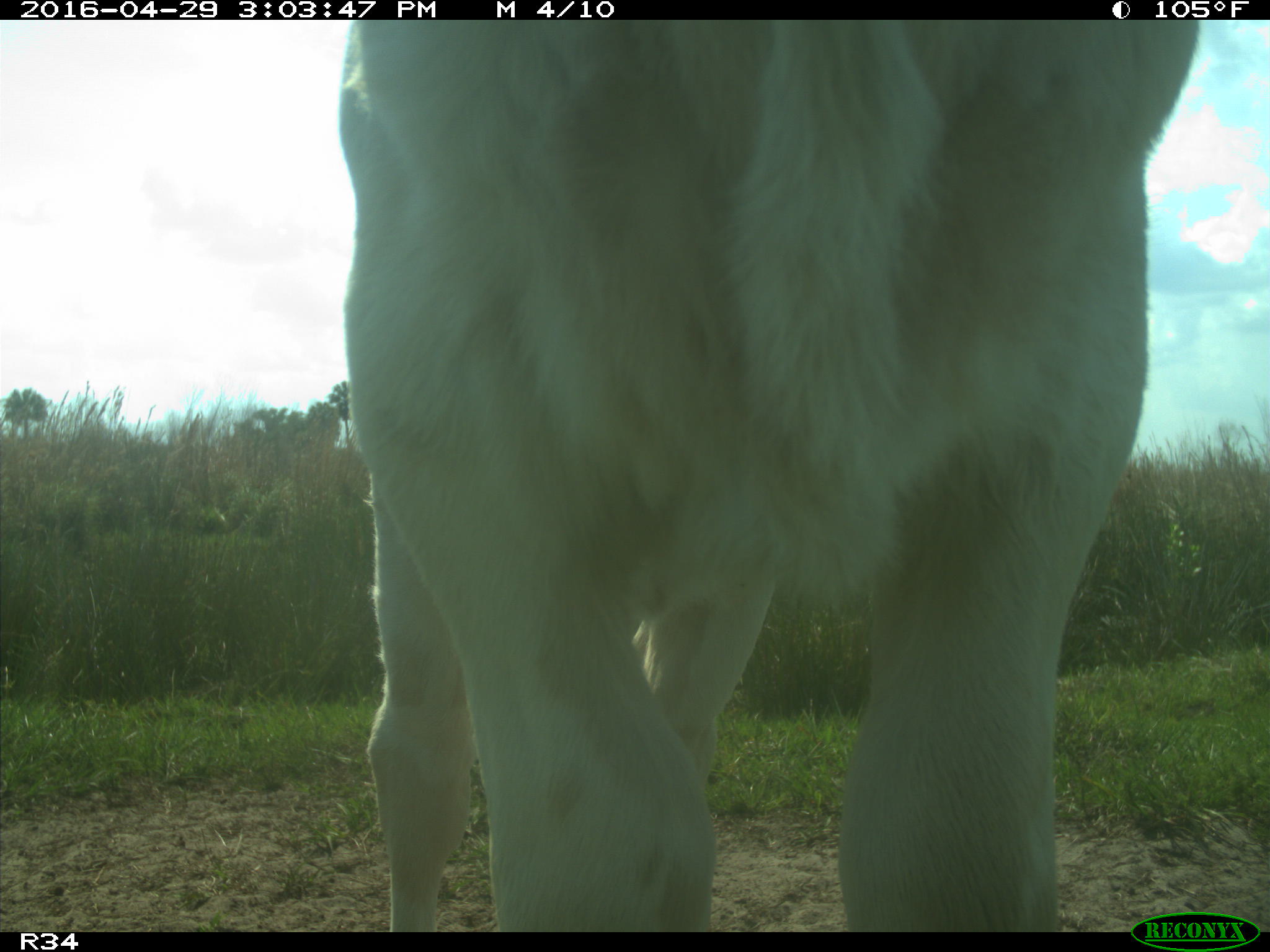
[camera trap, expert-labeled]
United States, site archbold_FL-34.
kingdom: Animalia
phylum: Chordata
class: Mammalia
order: Artiodactyla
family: Bovidae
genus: Bos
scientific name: Bos taurus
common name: domestic cow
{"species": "Bos taurus (domestic cow)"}